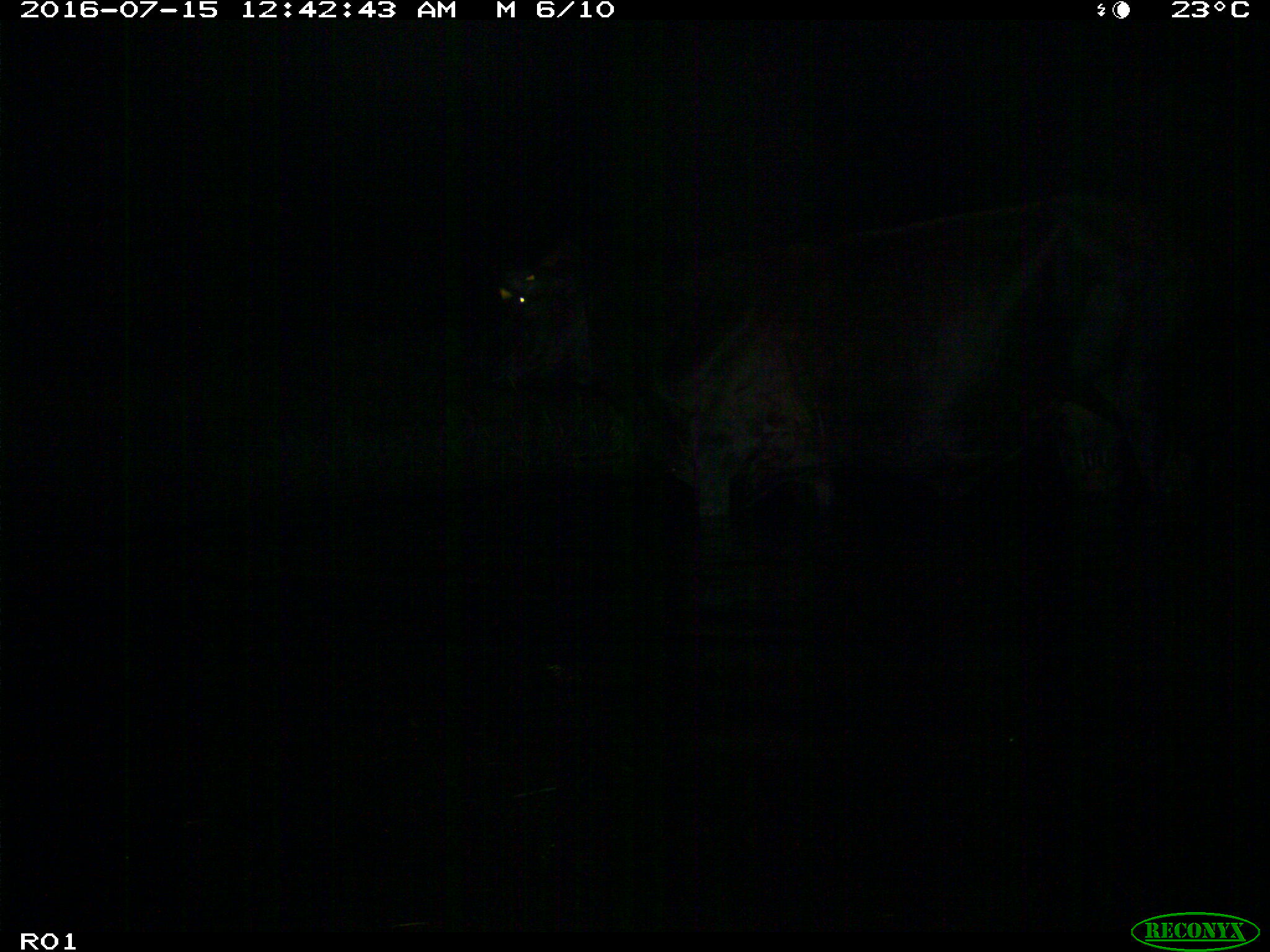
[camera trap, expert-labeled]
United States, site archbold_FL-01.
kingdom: Animalia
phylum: Chordata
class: Mammalia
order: Artiodactyla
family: Bovidae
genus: Bos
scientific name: Bos taurus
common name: domestic cow